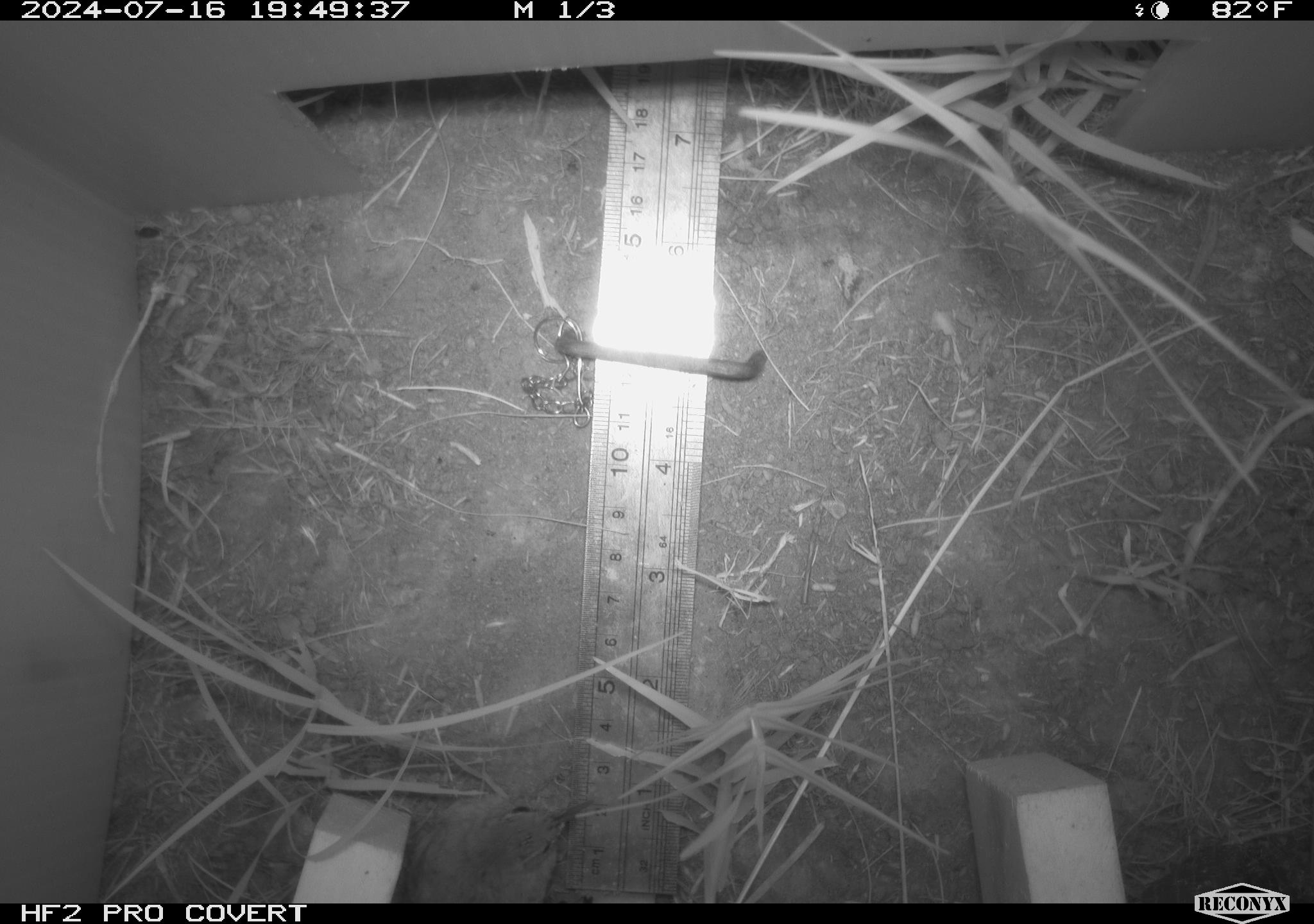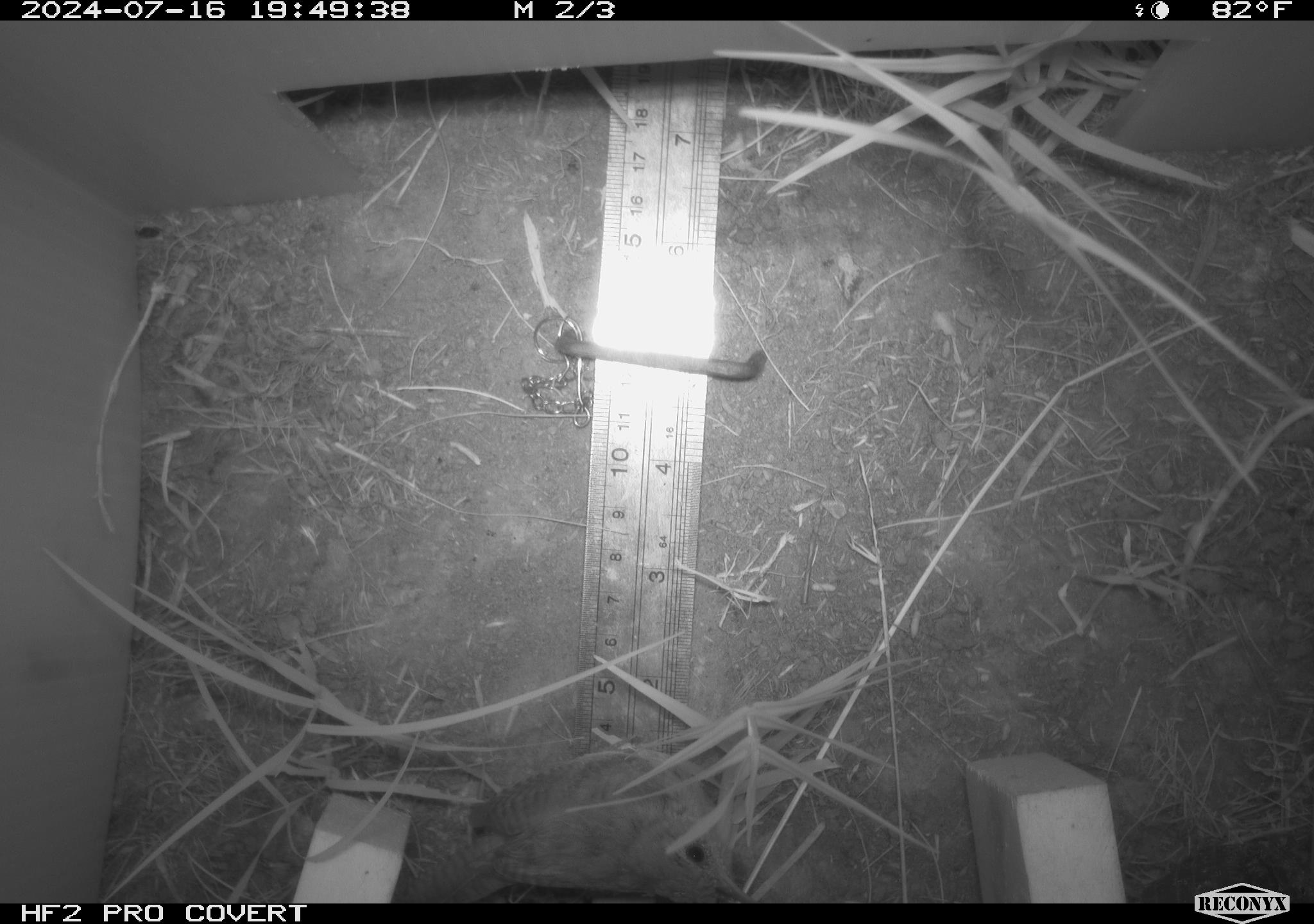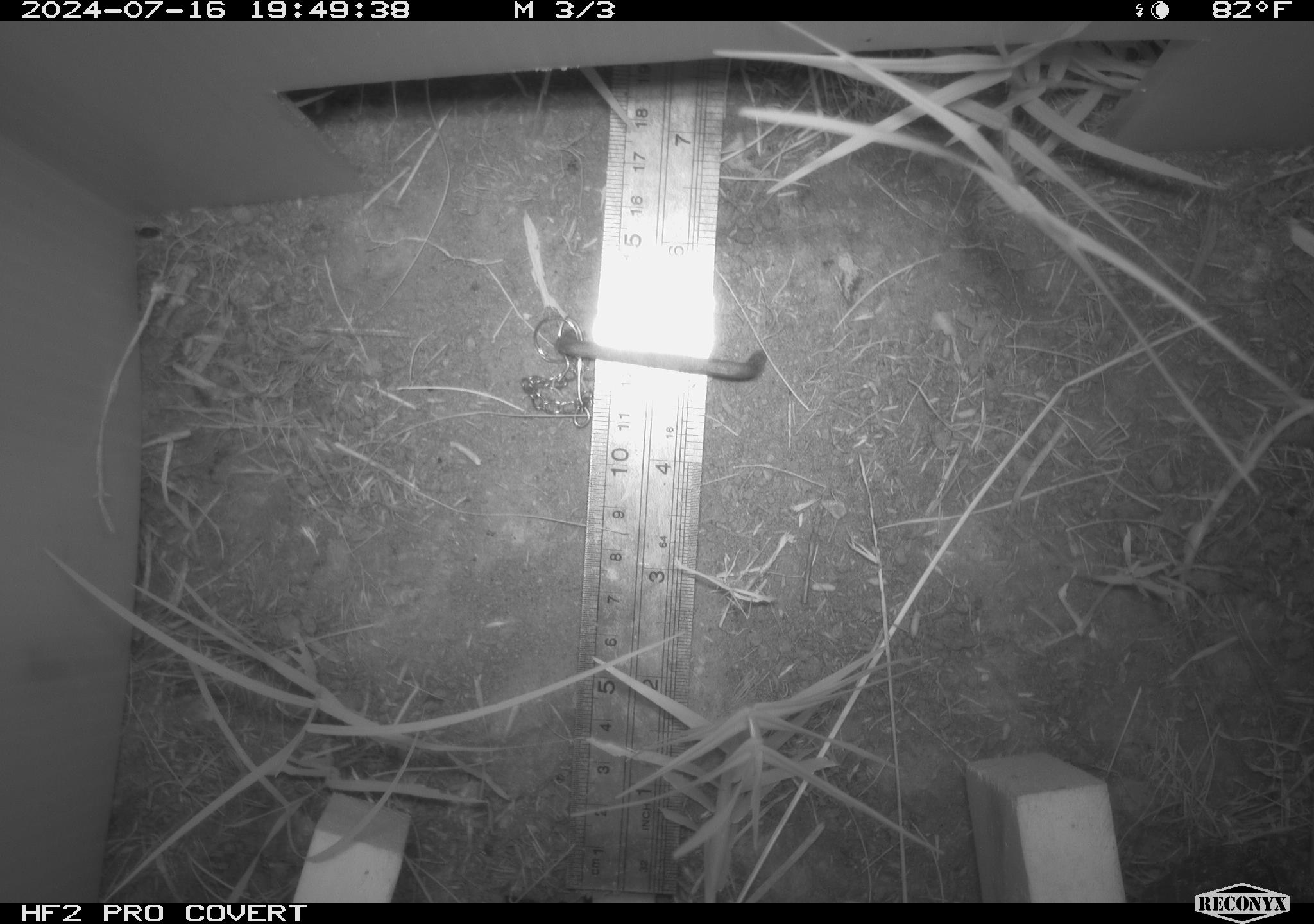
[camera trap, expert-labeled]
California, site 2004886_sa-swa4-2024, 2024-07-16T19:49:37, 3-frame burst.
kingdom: Animalia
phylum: Chordata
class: Aves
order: Passeriformes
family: Troglodytidae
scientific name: Troglodytidae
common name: wren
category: troglodytidae family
Troglodytidae family (wren) (Troglodytidae).